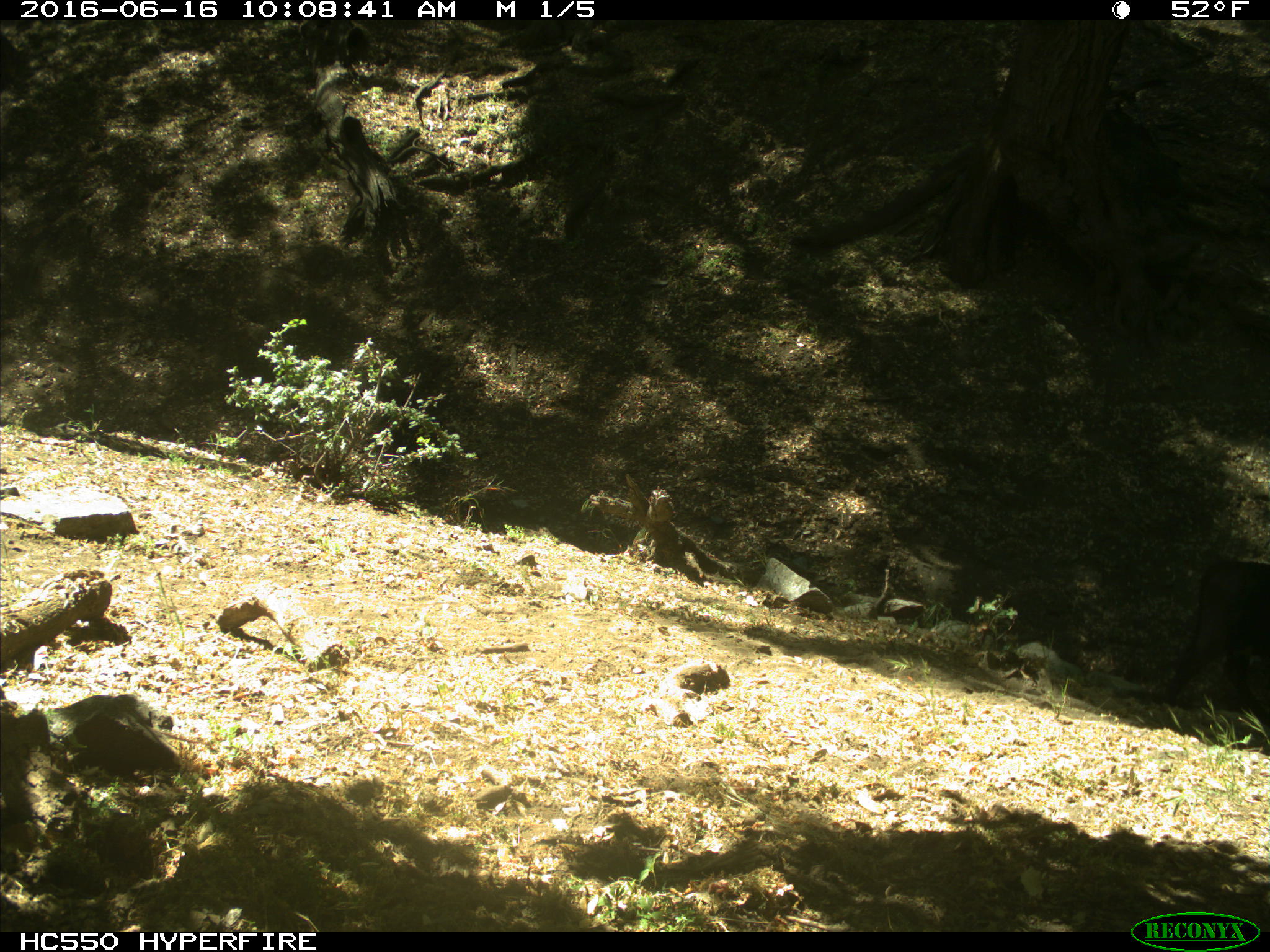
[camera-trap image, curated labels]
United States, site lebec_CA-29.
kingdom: Animalia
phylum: Chordata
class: Mammalia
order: Artiodactyla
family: Bovidae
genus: Bos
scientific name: Bos taurus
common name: domestic cow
Bos taurus (domestic cow).